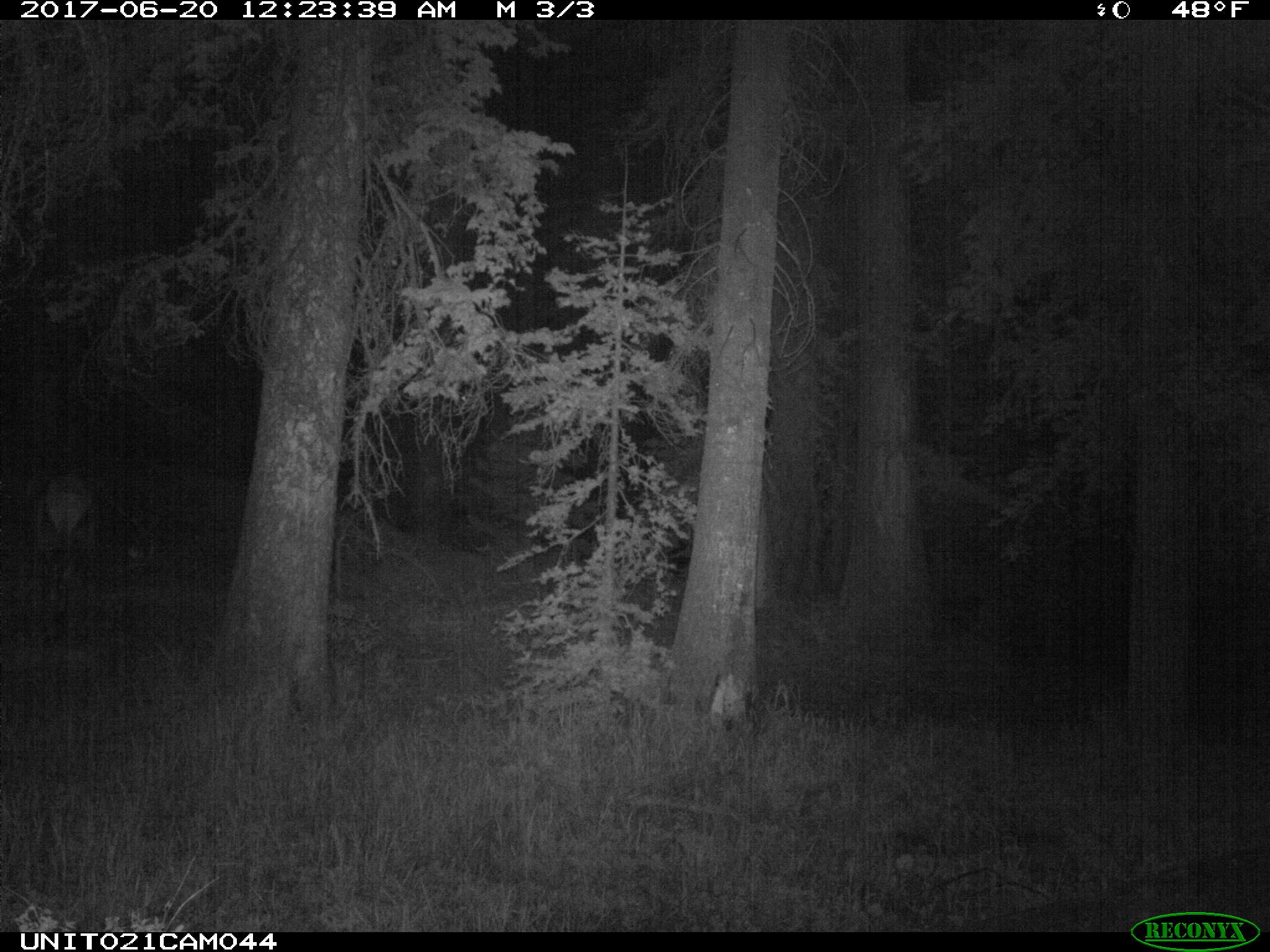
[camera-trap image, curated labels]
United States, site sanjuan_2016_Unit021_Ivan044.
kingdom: Animalia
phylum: Chordata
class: Mammalia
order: Artiodactyla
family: Cervidae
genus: Cervus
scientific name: Cervus elaphus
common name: red deer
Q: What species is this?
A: Cervus elaphus (red deer).